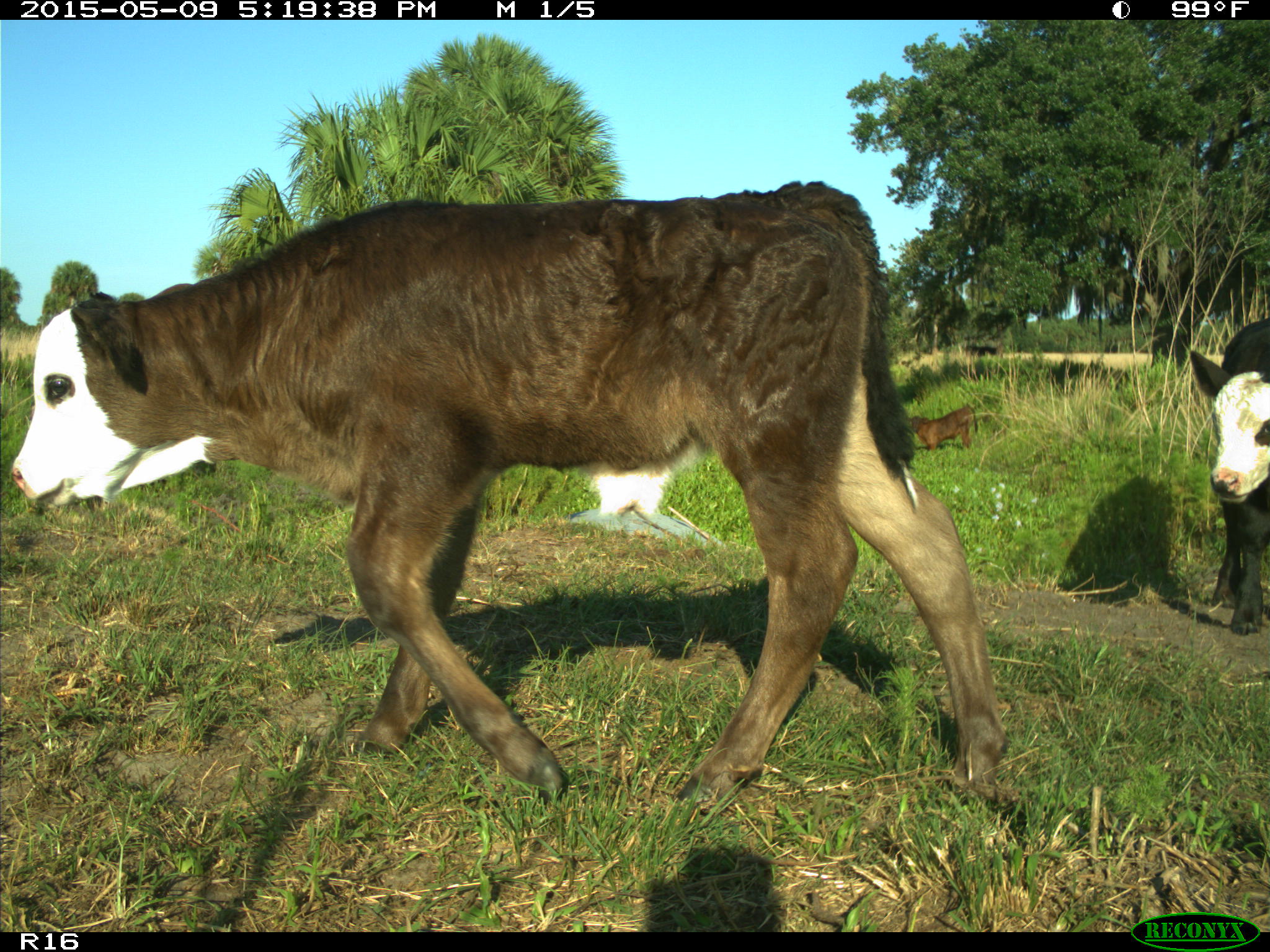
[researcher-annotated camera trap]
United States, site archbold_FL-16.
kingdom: Animalia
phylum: Chordata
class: Mammalia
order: Cingulata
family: Dasypodidae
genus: Dasypus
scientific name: Dasypus novemcinctus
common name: nine-banded armadillo